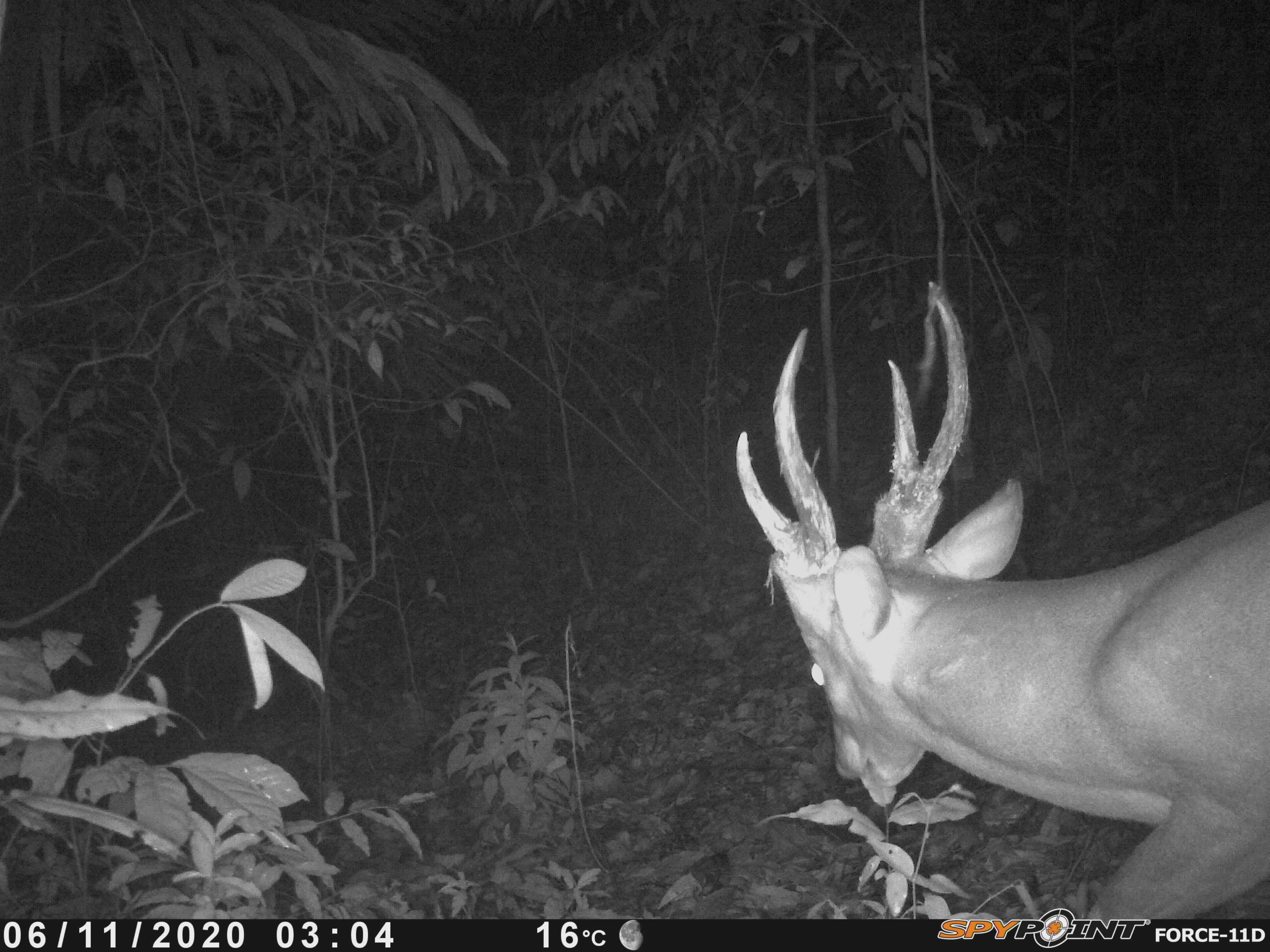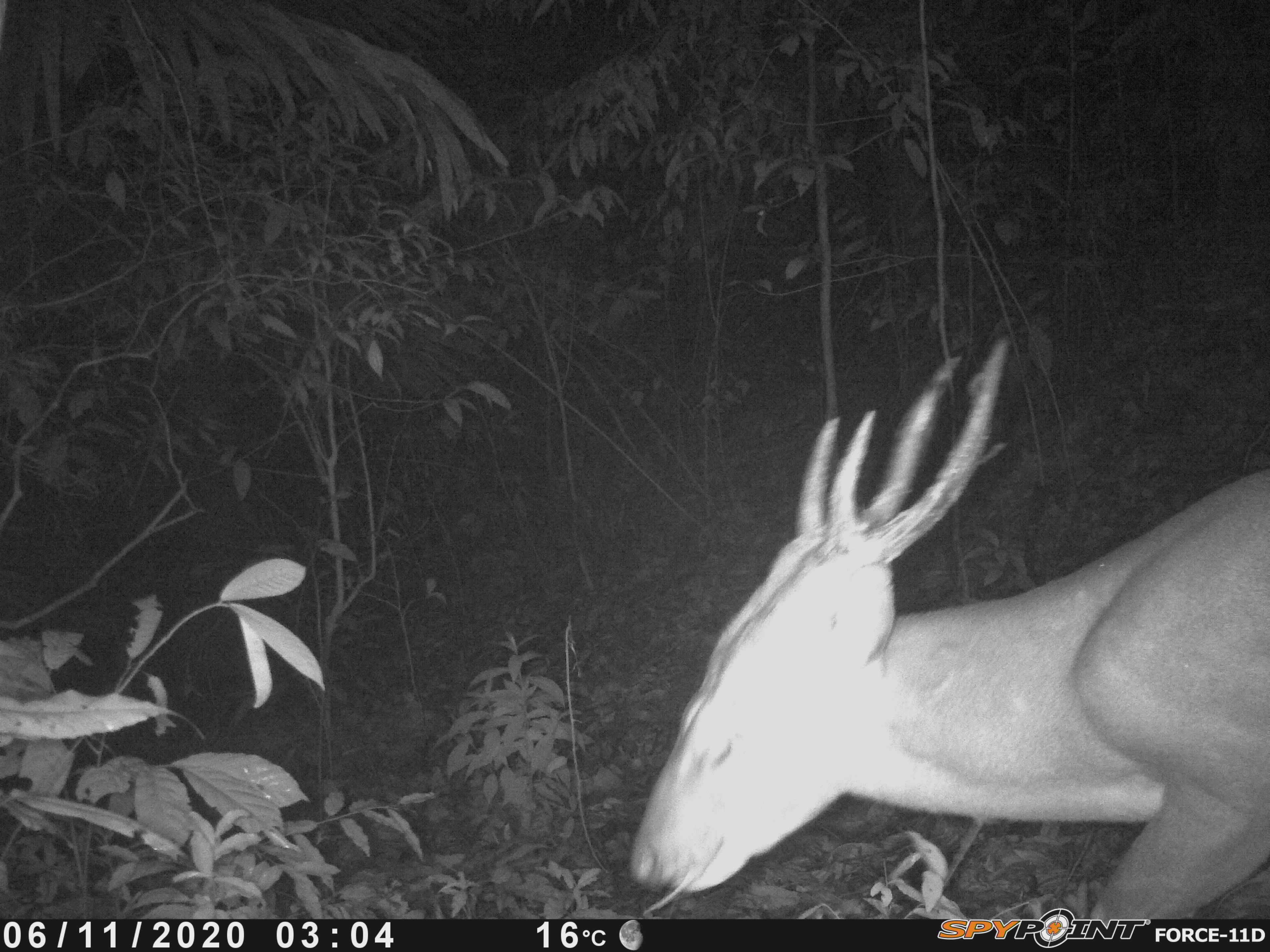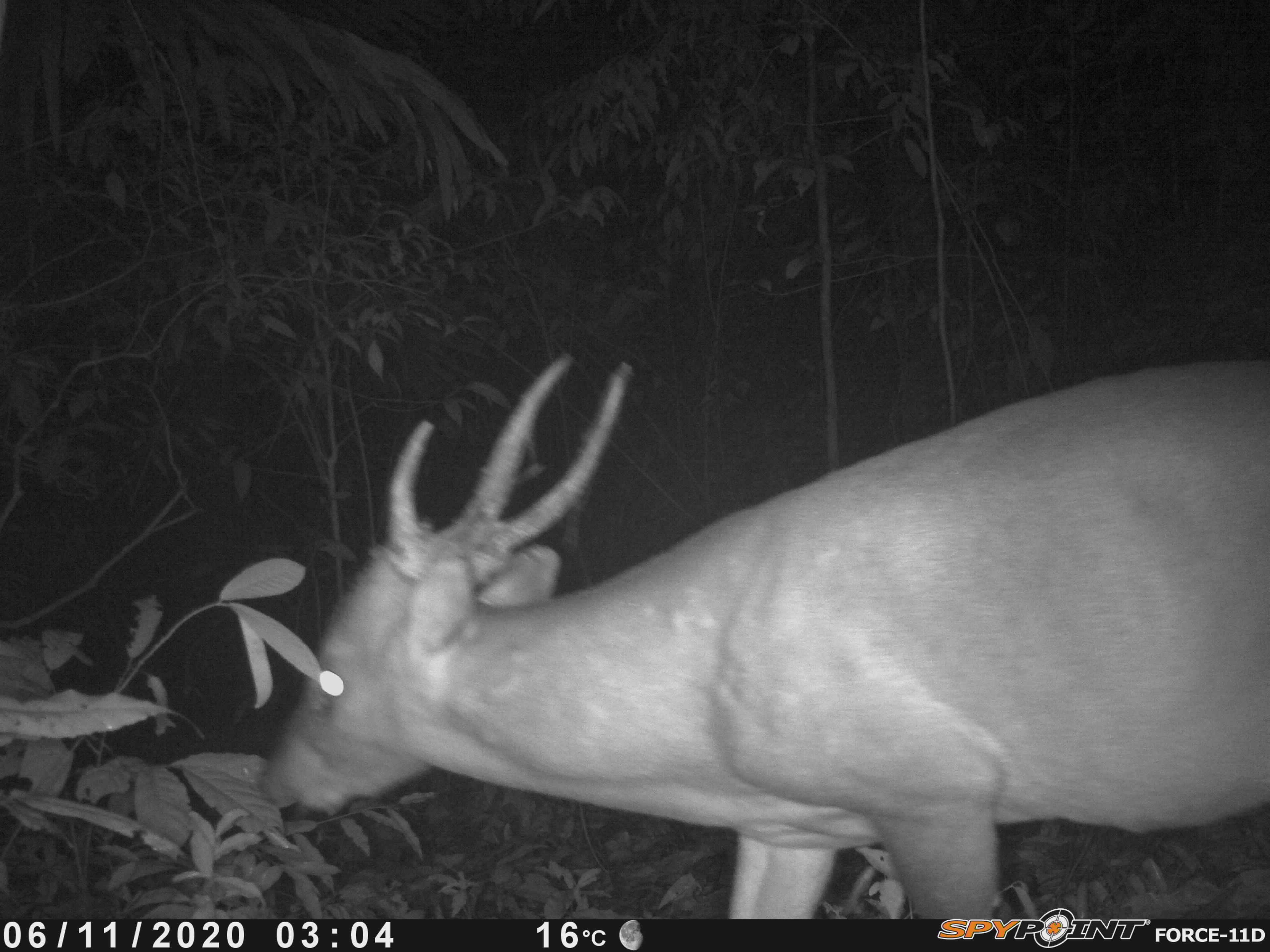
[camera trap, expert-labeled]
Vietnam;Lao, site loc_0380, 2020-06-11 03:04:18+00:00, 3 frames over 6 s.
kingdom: Animalia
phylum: Chordata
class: Mammalia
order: Artiodactyla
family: Cervidae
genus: Muntiacus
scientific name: Muntiacus vuquangensis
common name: large-antlered muntjac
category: large antlered muntjac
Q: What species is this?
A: Large antlered muntjac (large-antlered muntjac) (Muntiacus vuquangensis).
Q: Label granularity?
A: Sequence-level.